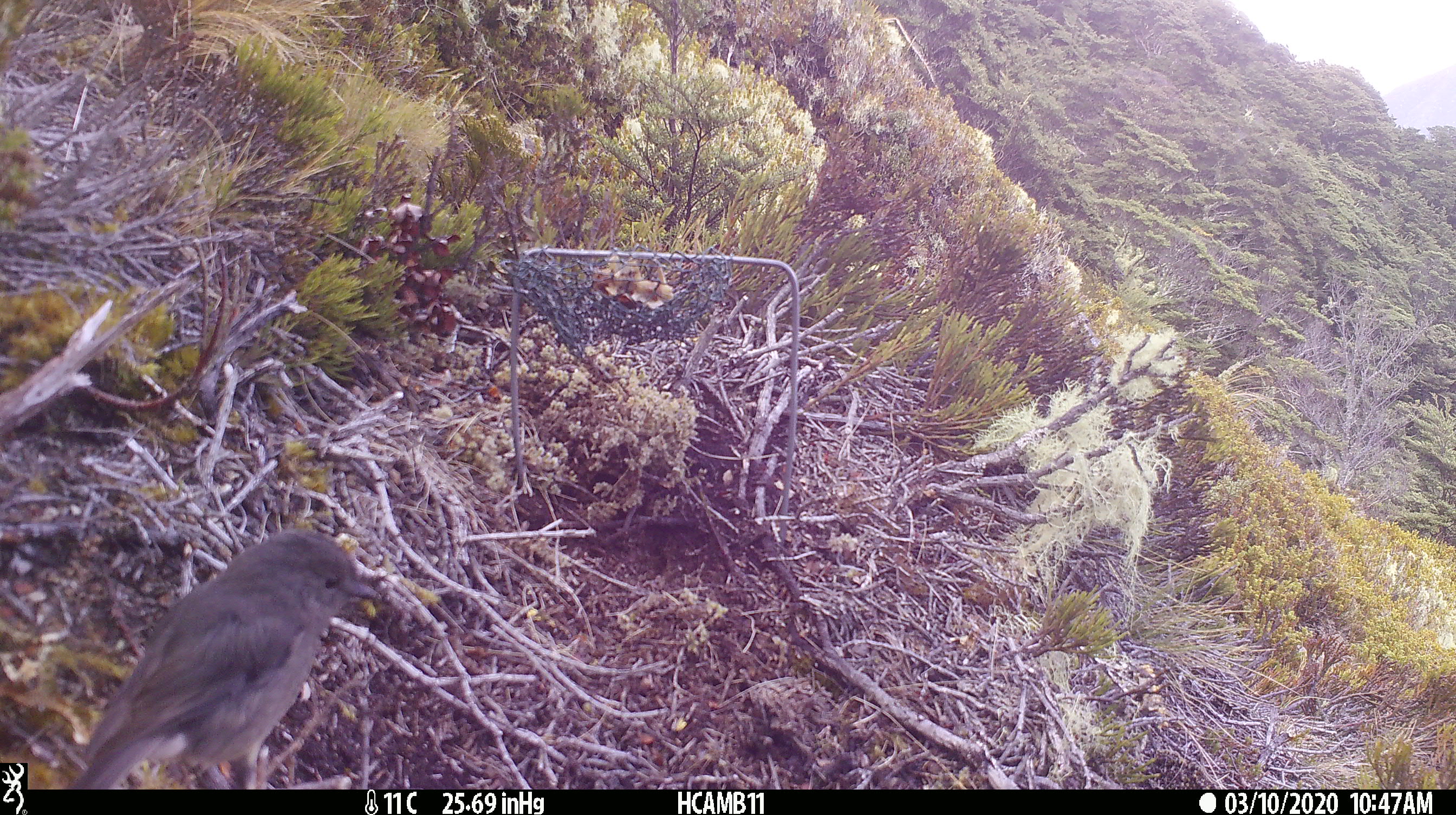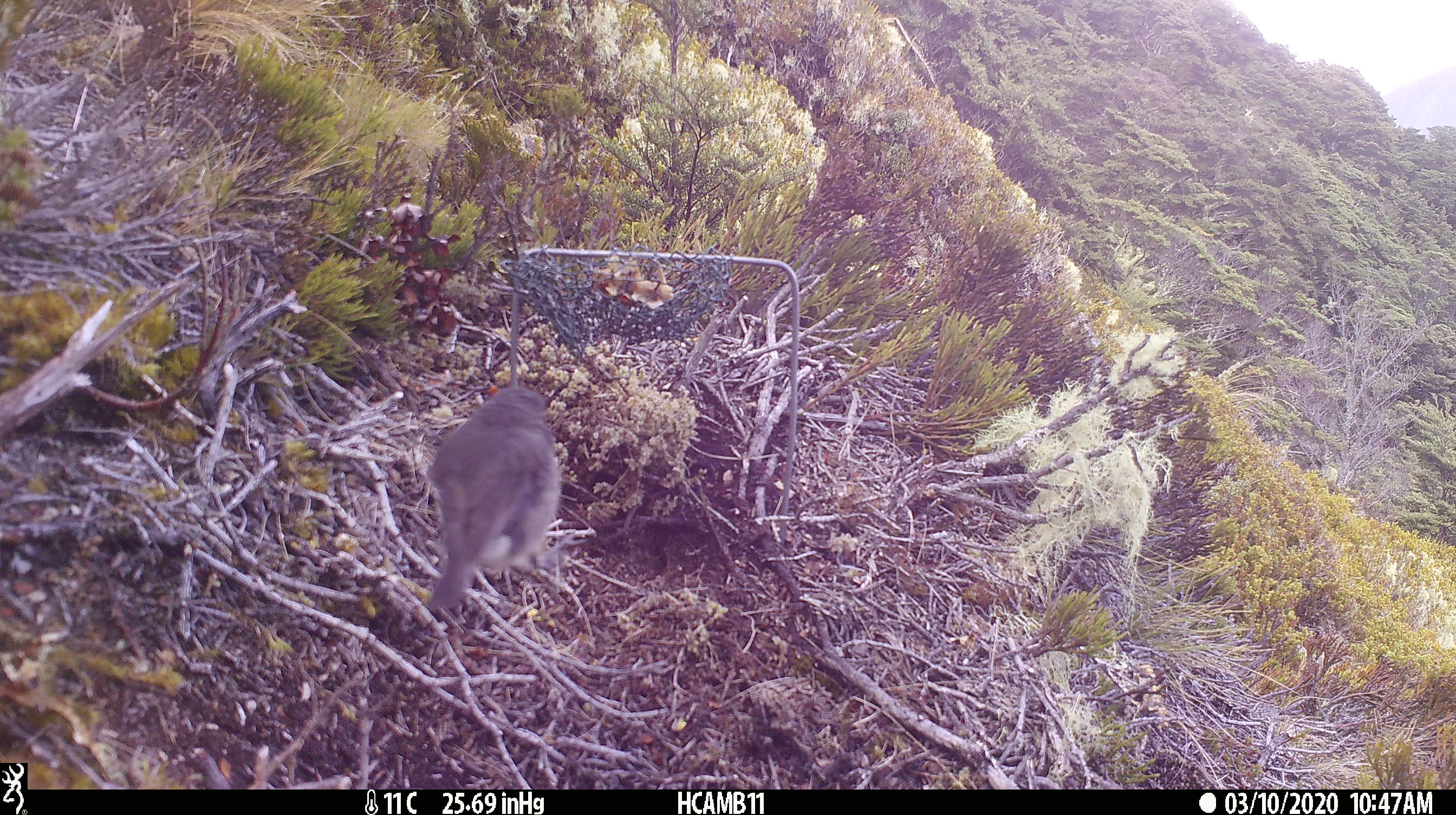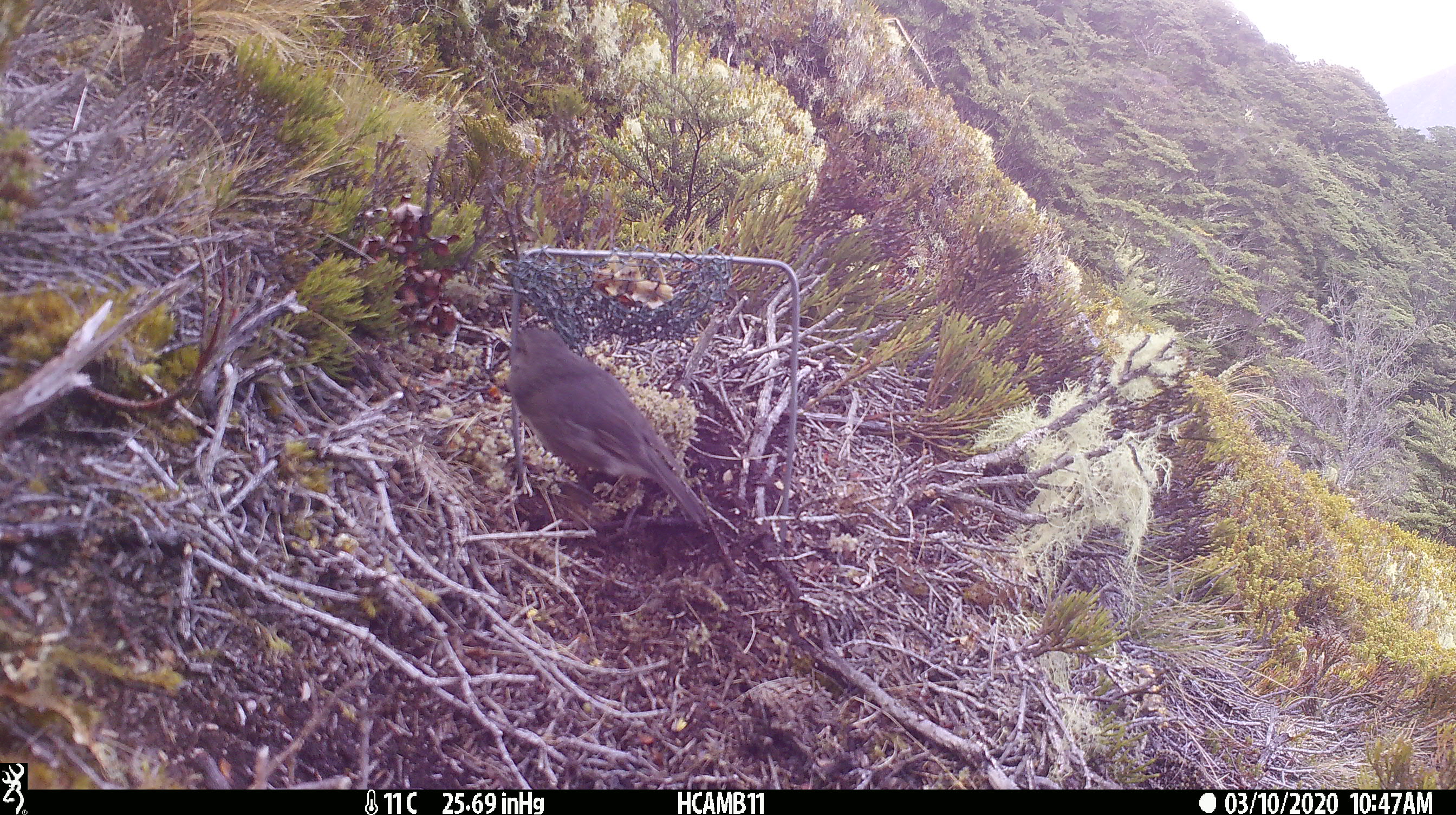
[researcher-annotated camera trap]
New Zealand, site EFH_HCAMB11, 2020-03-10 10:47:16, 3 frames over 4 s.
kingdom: Animalia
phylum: Chordata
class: Aves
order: Passeriformes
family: Petroicidae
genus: Petroica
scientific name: Petroica australis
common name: new zealand robin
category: robin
Robin (new zealand robin) (Petroica australis).